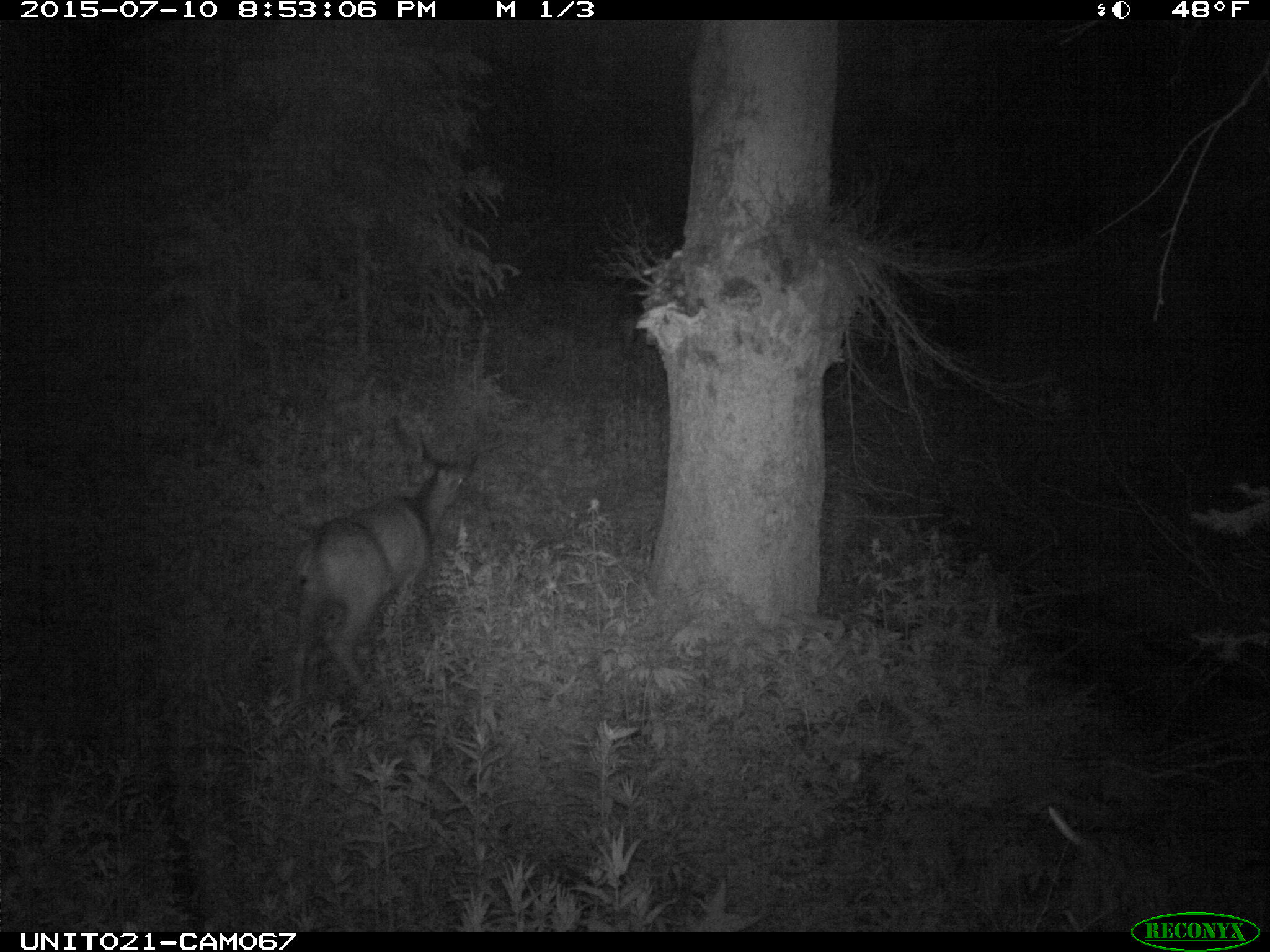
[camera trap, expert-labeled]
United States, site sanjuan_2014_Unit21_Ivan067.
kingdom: Animalia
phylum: Chordata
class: Mammalia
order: Artiodactyla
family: Cervidae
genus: Odocoileus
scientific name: Odocoileus hemionus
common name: mule deer